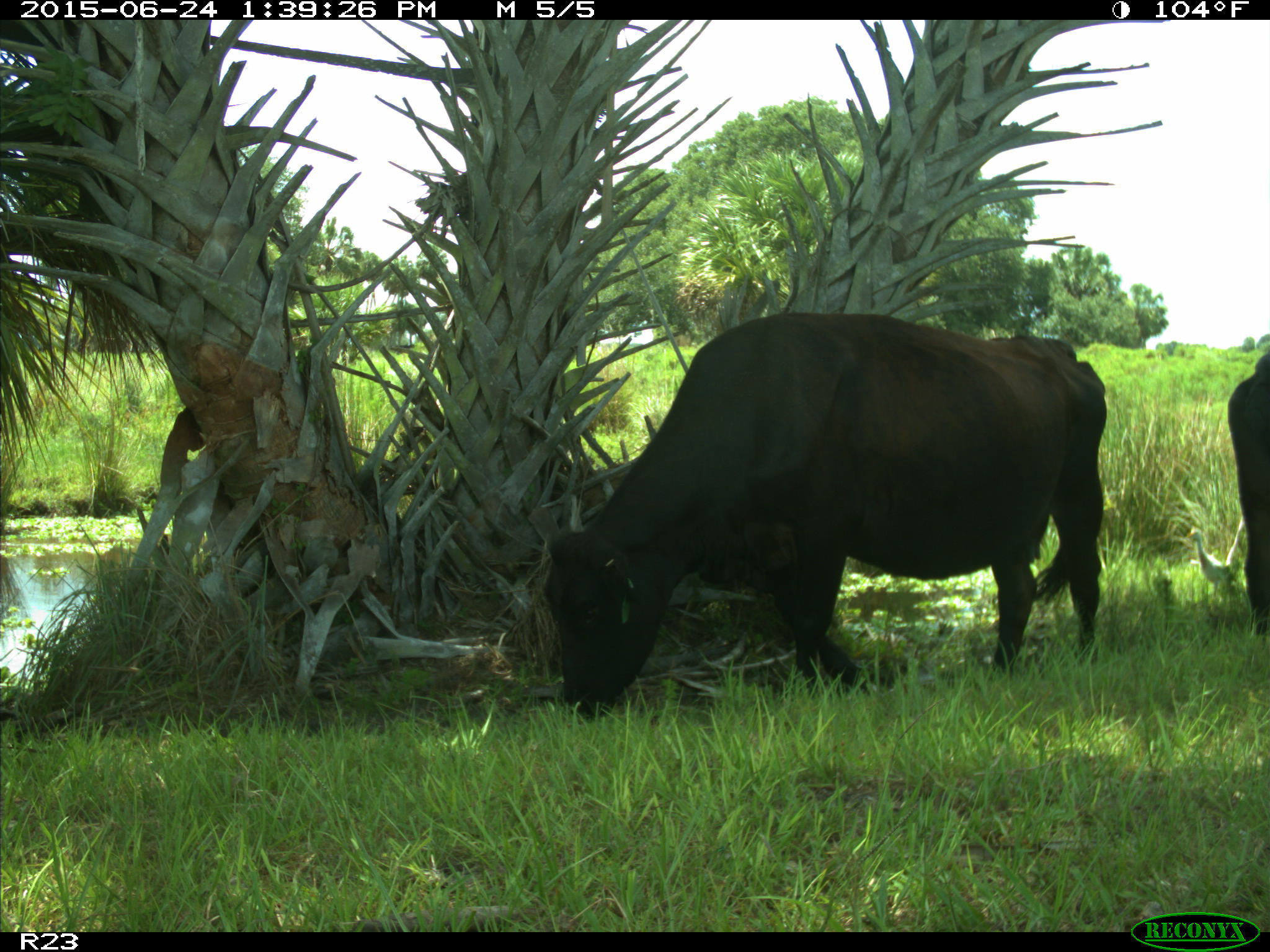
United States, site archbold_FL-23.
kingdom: Animalia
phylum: Chordata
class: Mammalia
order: Artiodactyla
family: Bovidae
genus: Bos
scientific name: Bos taurus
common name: domestic cow